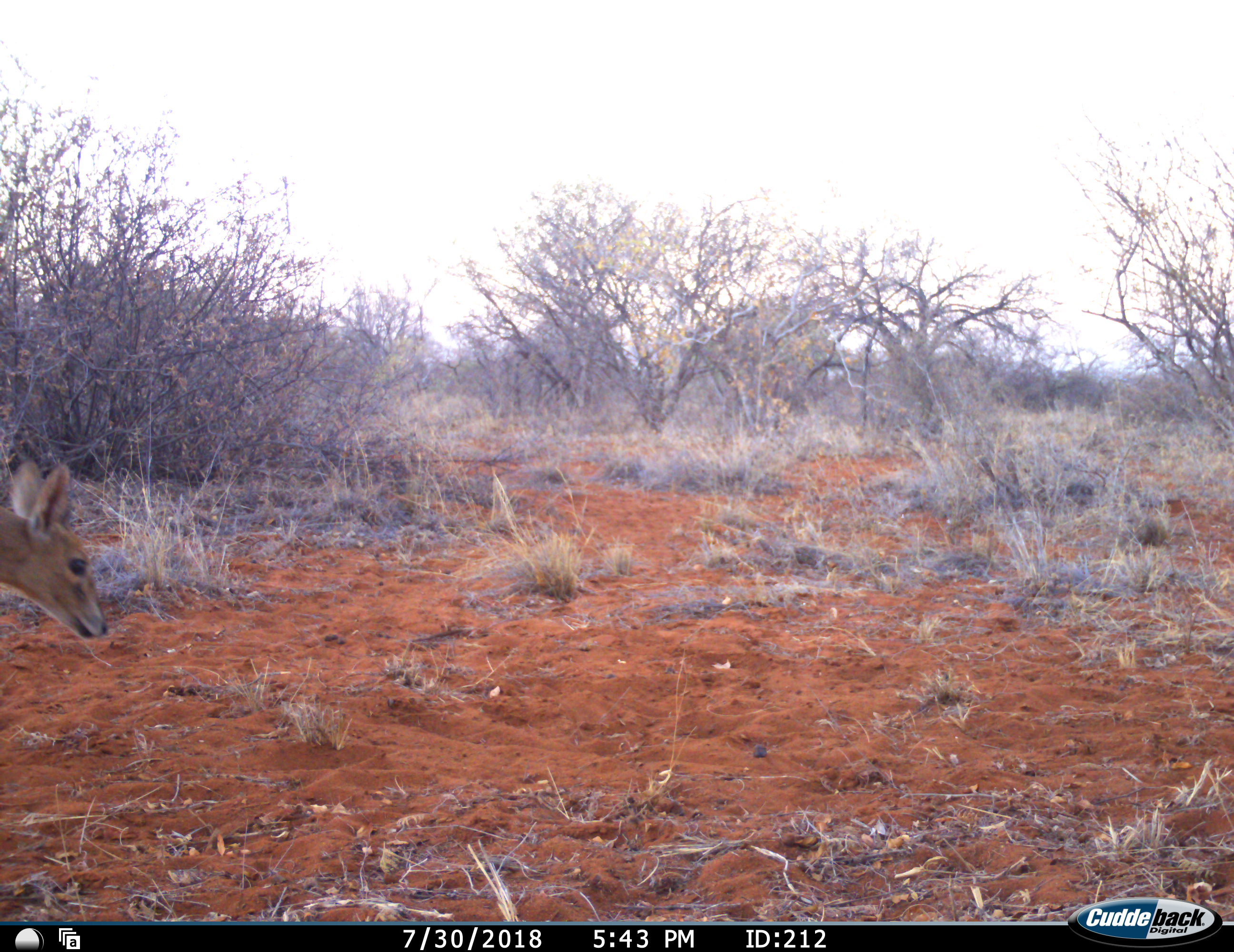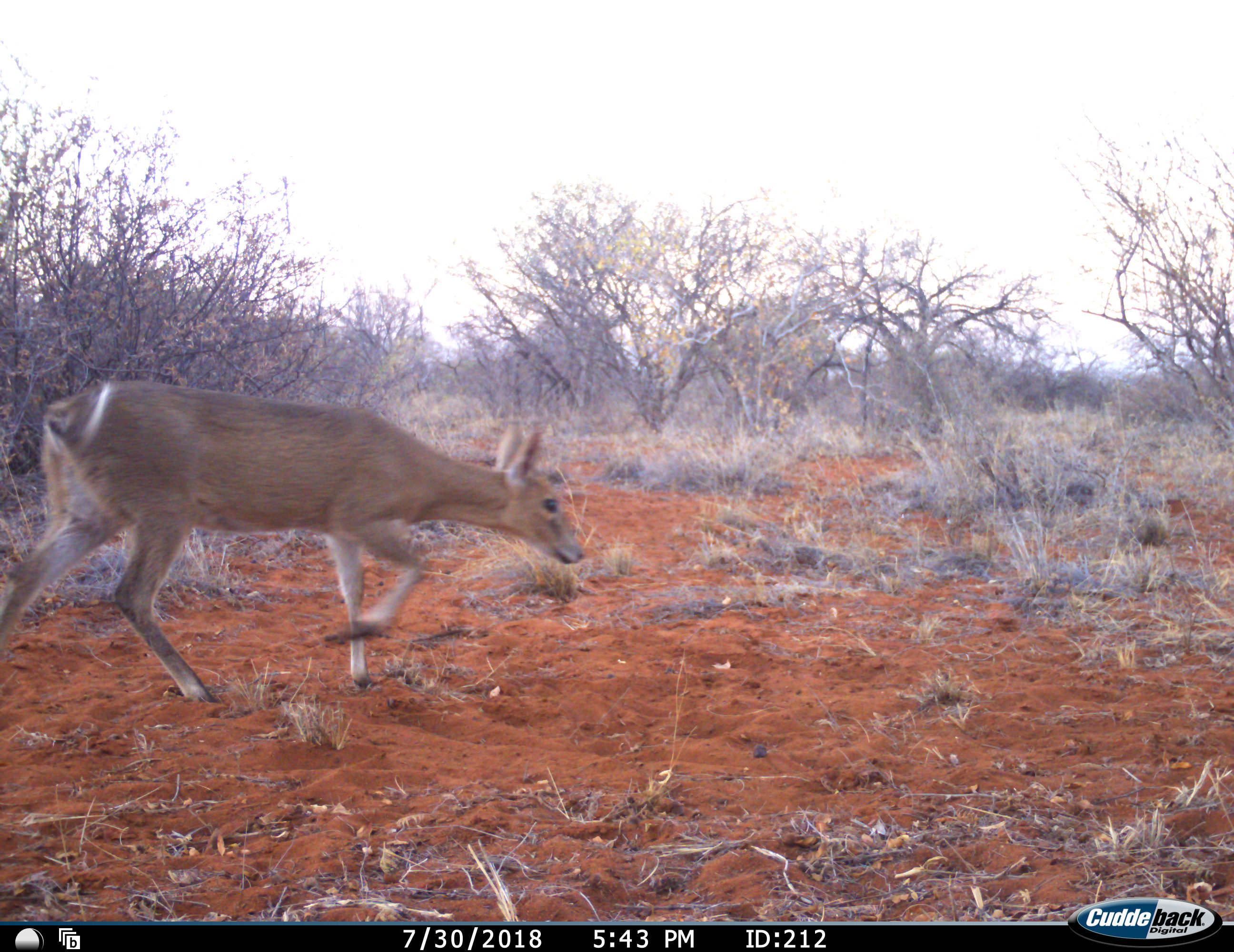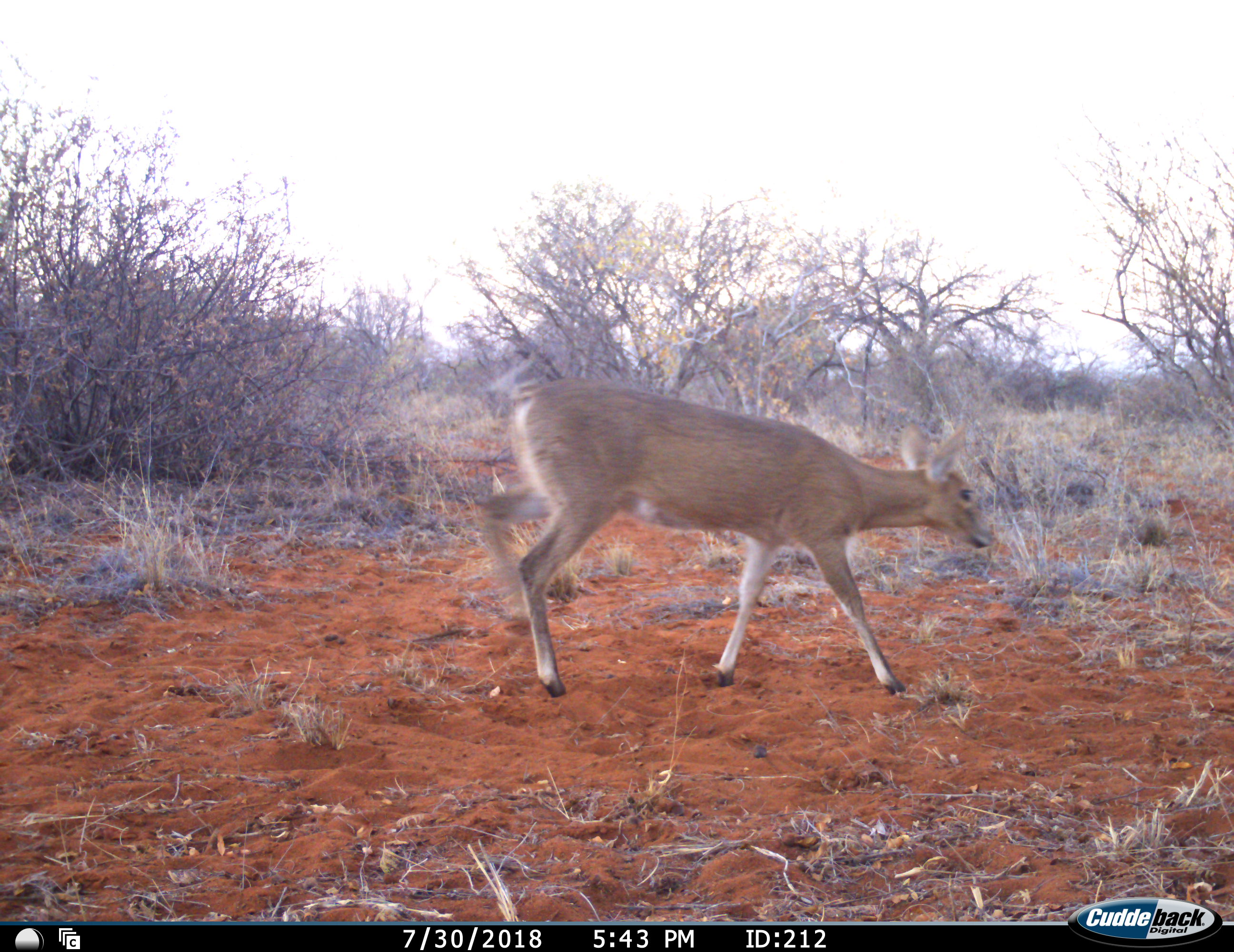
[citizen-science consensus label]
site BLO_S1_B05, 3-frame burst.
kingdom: Animalia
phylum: Chordata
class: Mammalia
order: Artiodactyla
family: Bovidae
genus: Sylvicapra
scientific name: Sylvicapra grimmia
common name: common duiker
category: duikercommongrey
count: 1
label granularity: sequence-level